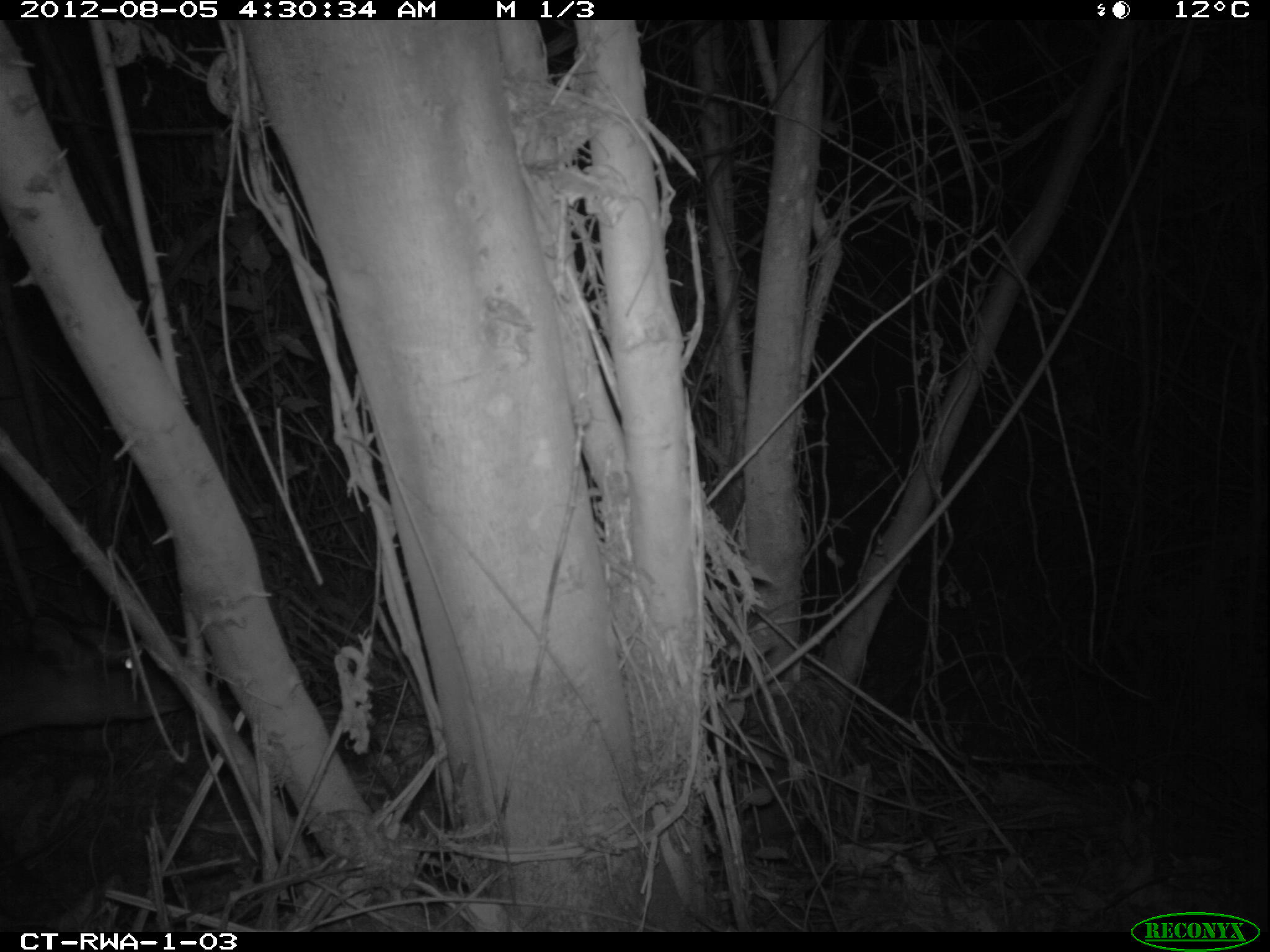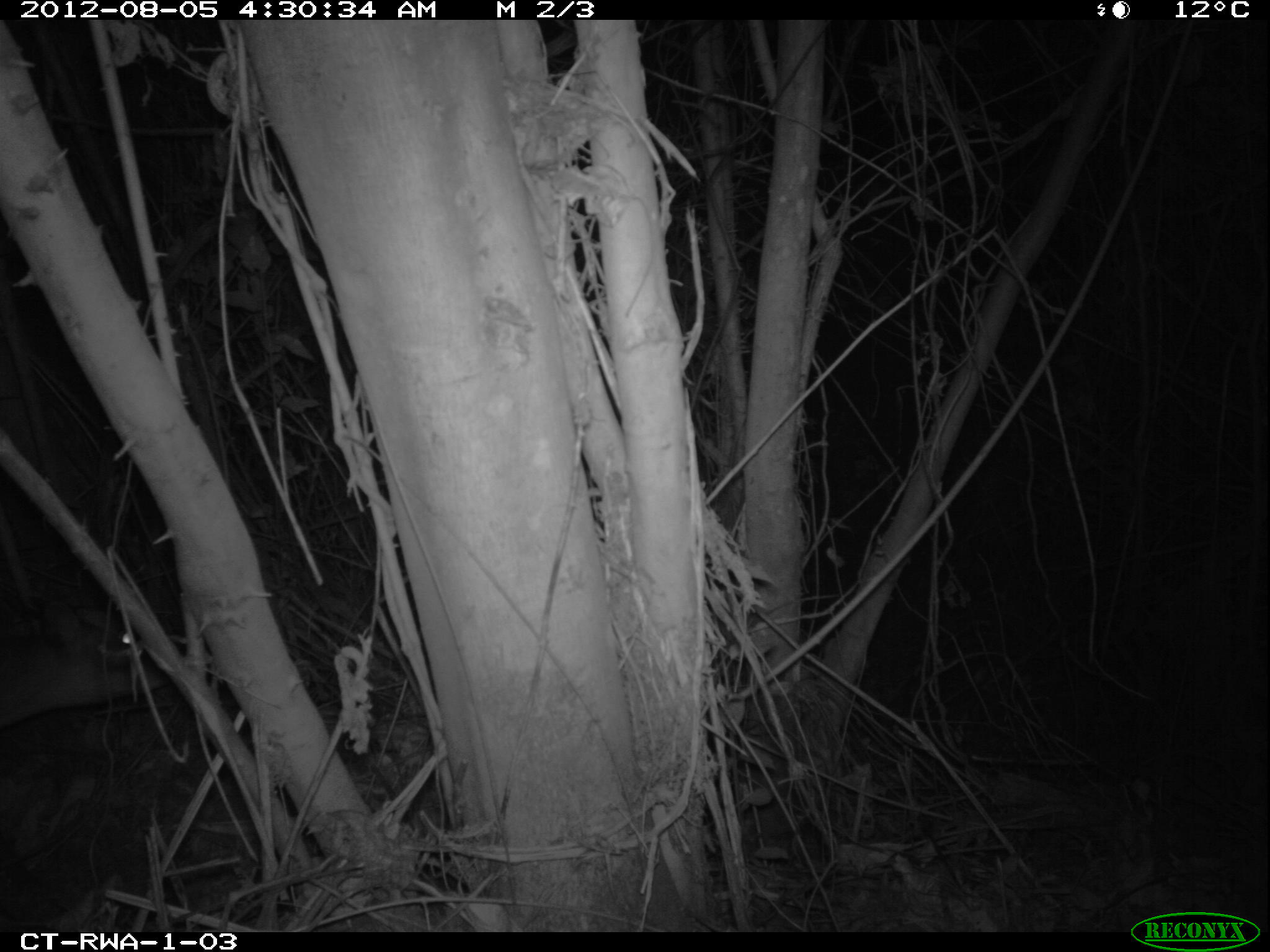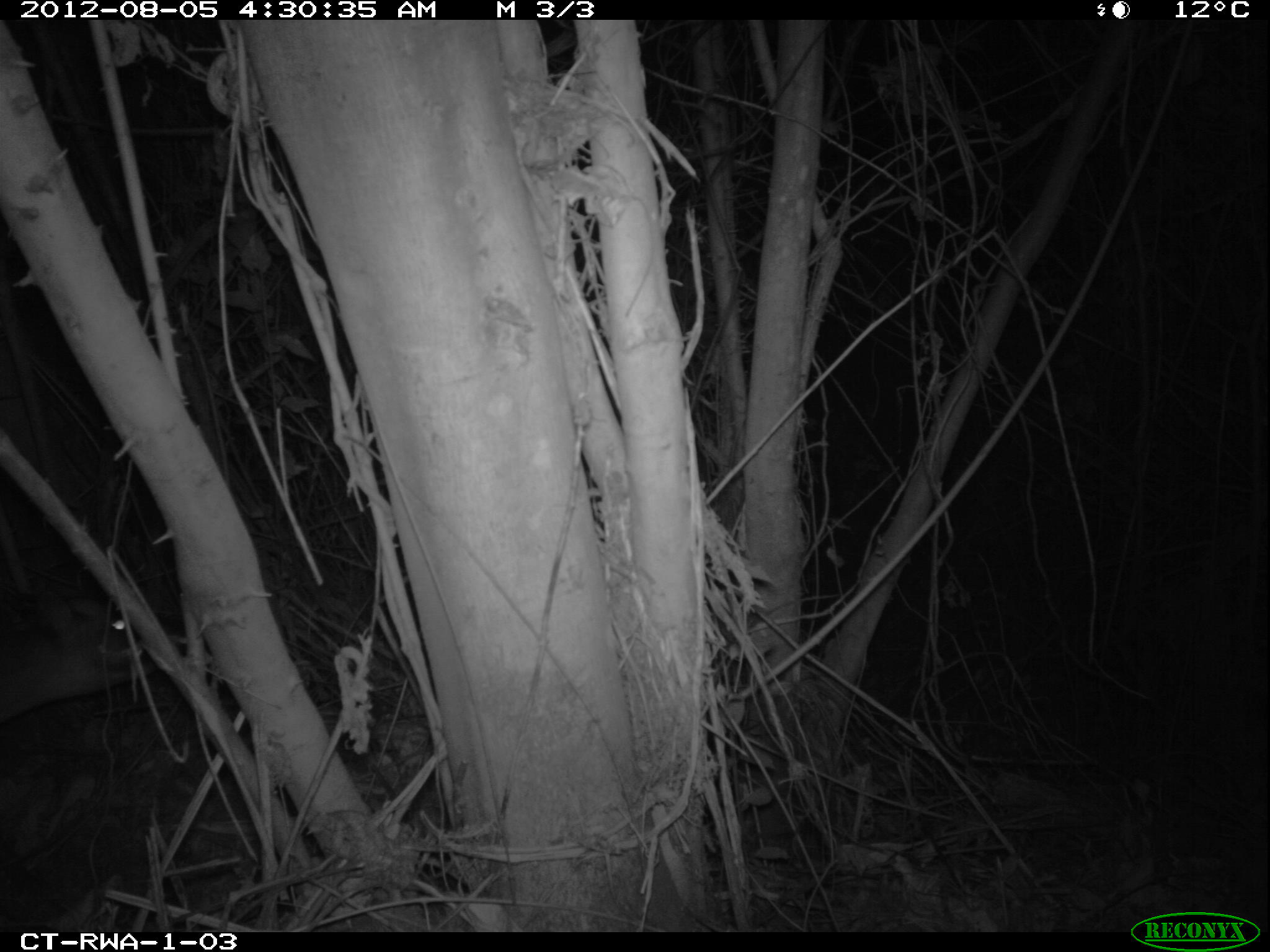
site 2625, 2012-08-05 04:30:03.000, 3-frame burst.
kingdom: Animalia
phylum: Chordata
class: Mammalia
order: Artiodactyla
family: Bovidae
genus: Cephalophus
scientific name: Cephalophus nigrifrons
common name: black-fronted duiker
Cephalophus nigrifrons (black-fronted duiker), count 1.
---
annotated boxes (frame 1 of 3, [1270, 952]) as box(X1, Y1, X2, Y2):
cephalophus nigrifrons: box(0, 612, 187, 733)